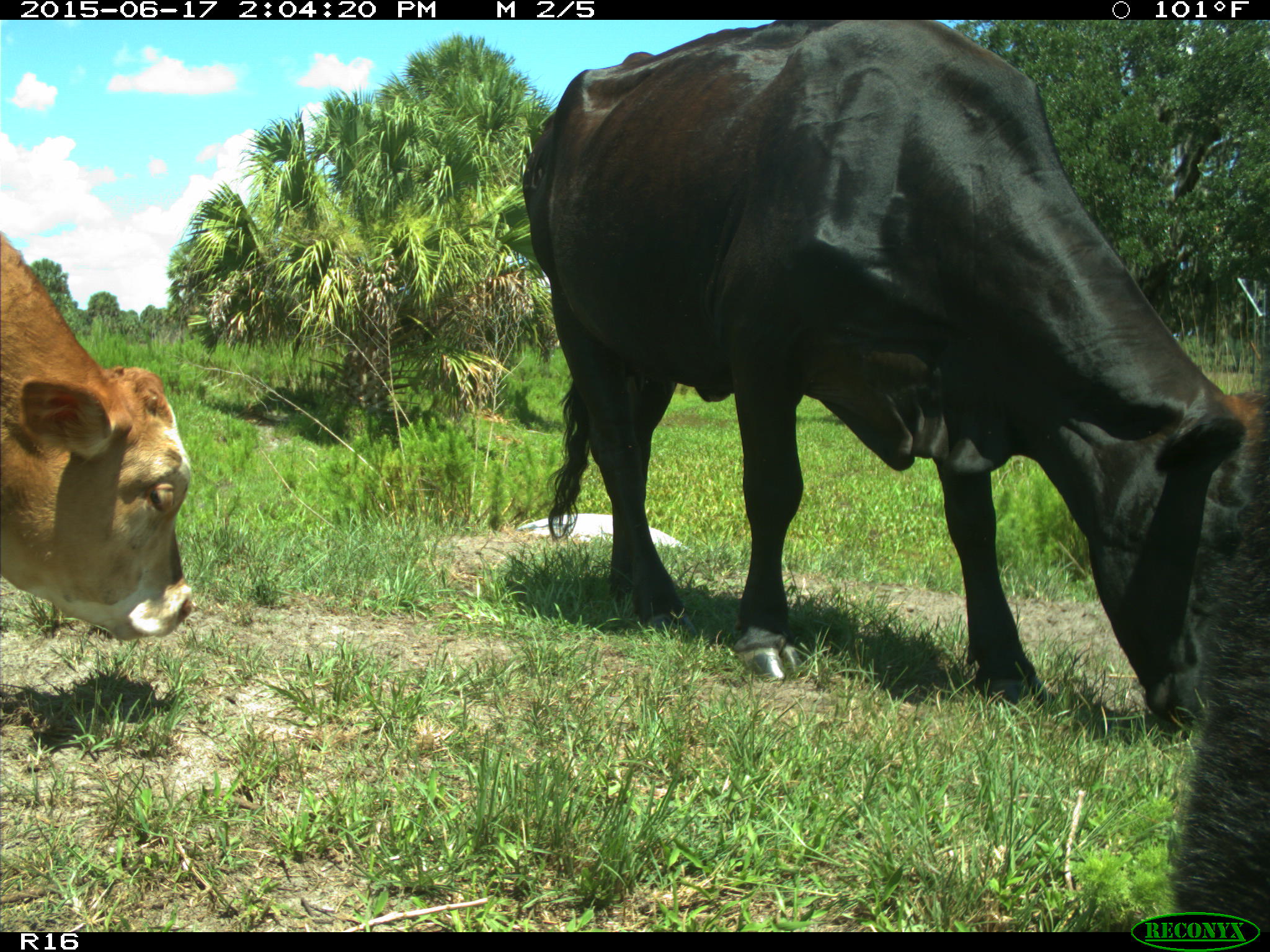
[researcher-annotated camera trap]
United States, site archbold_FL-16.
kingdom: Animalia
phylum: Chordata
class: Mammalia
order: Artiodactyla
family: Bovidae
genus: Bos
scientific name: Bos taurus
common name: domestic cow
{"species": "Bos taurus (domestic cow)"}